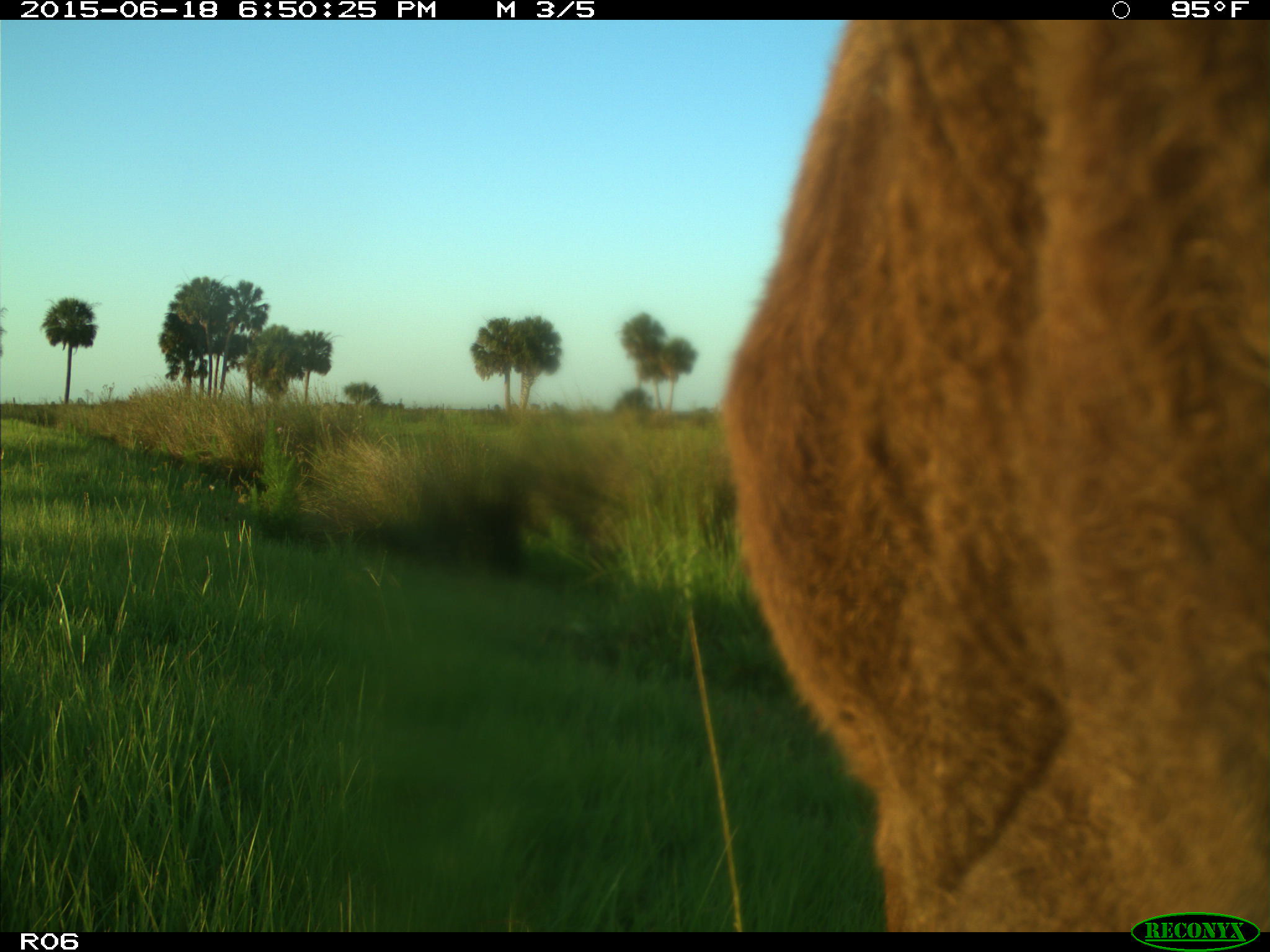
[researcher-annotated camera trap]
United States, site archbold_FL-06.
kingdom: Animalia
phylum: Chordata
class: Mammalia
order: Artiodactyla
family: Bovidae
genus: Bos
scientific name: Bos taurus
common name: domestic cow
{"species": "Bos taurus (domestic cow)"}